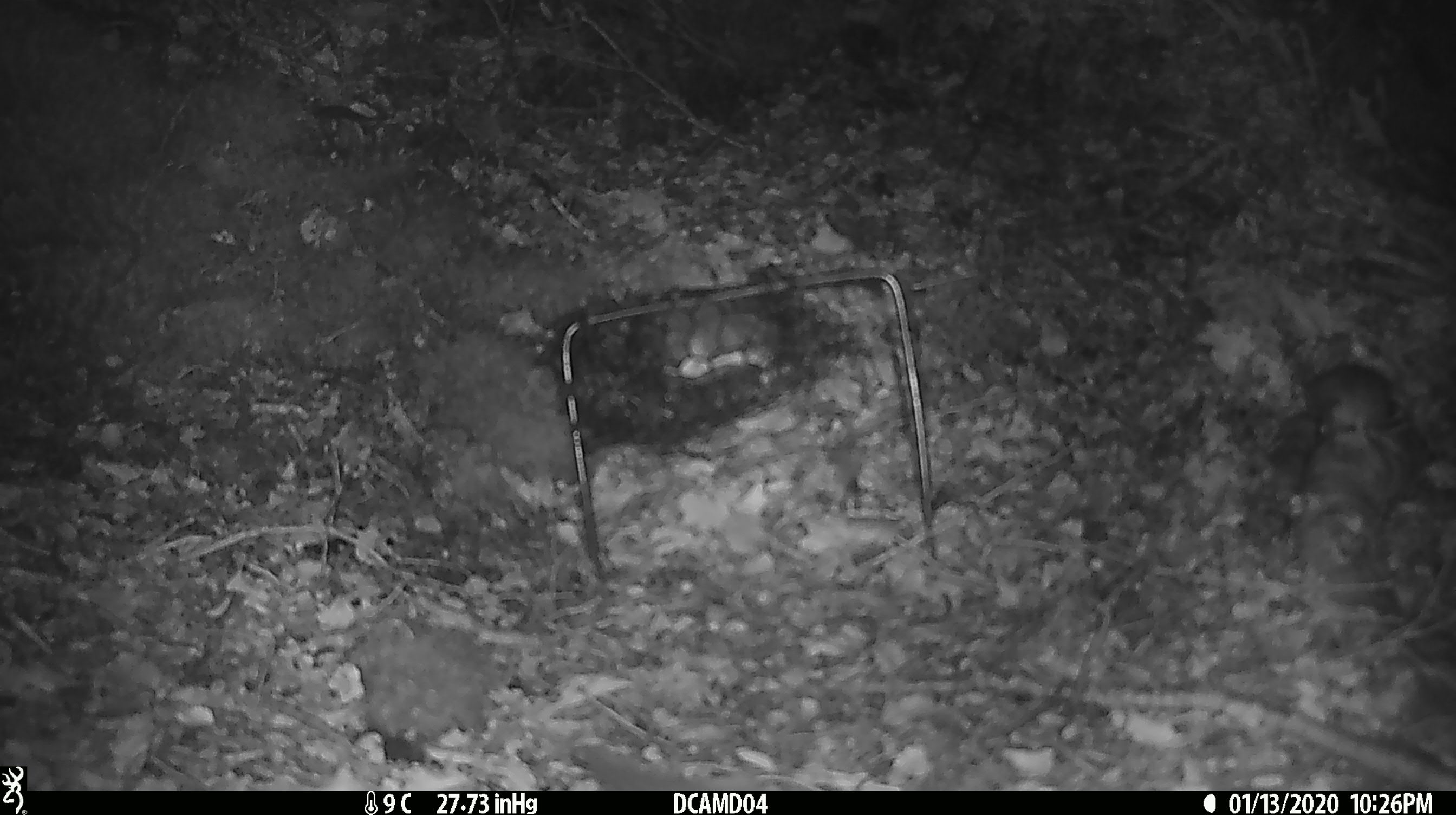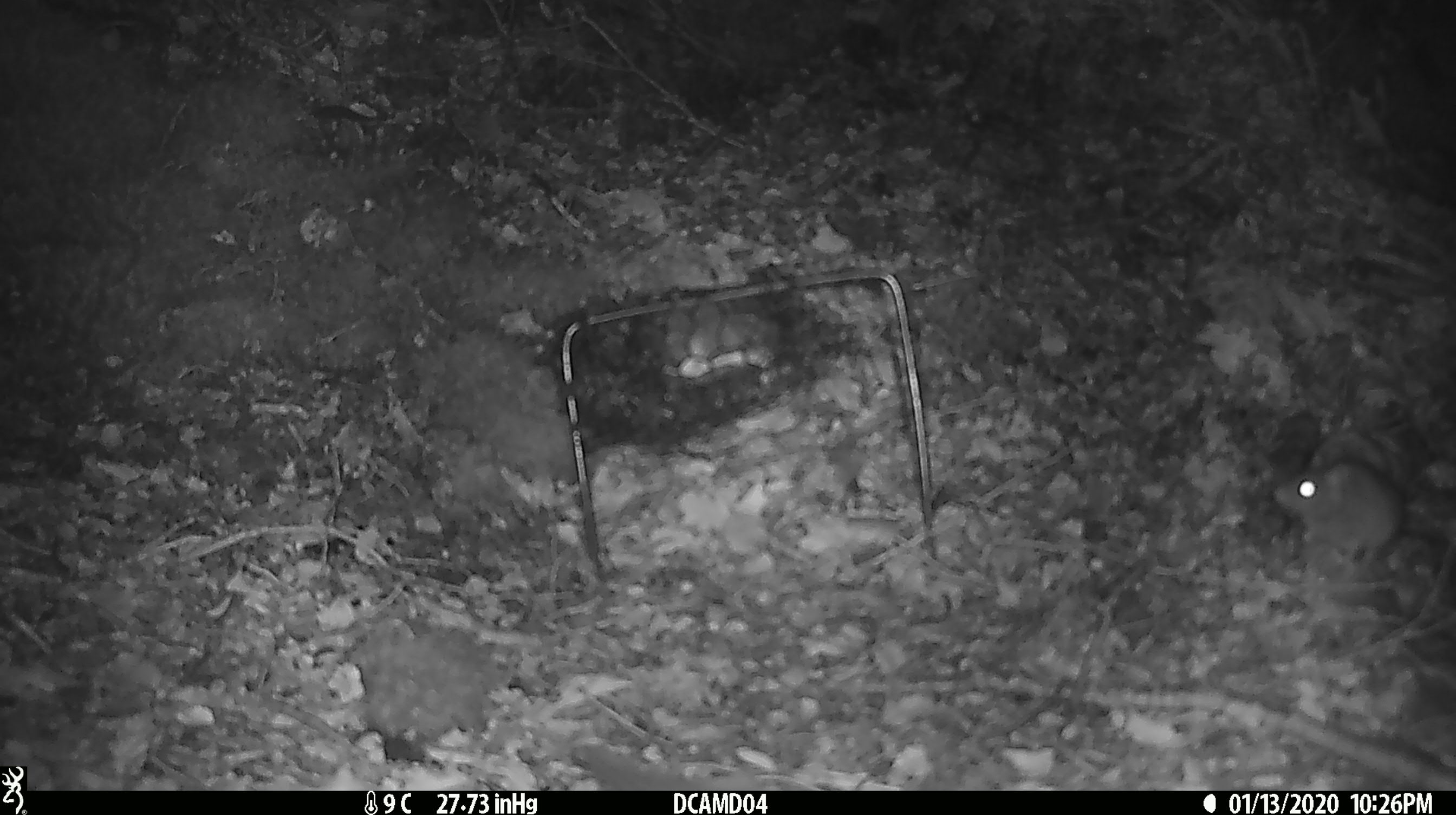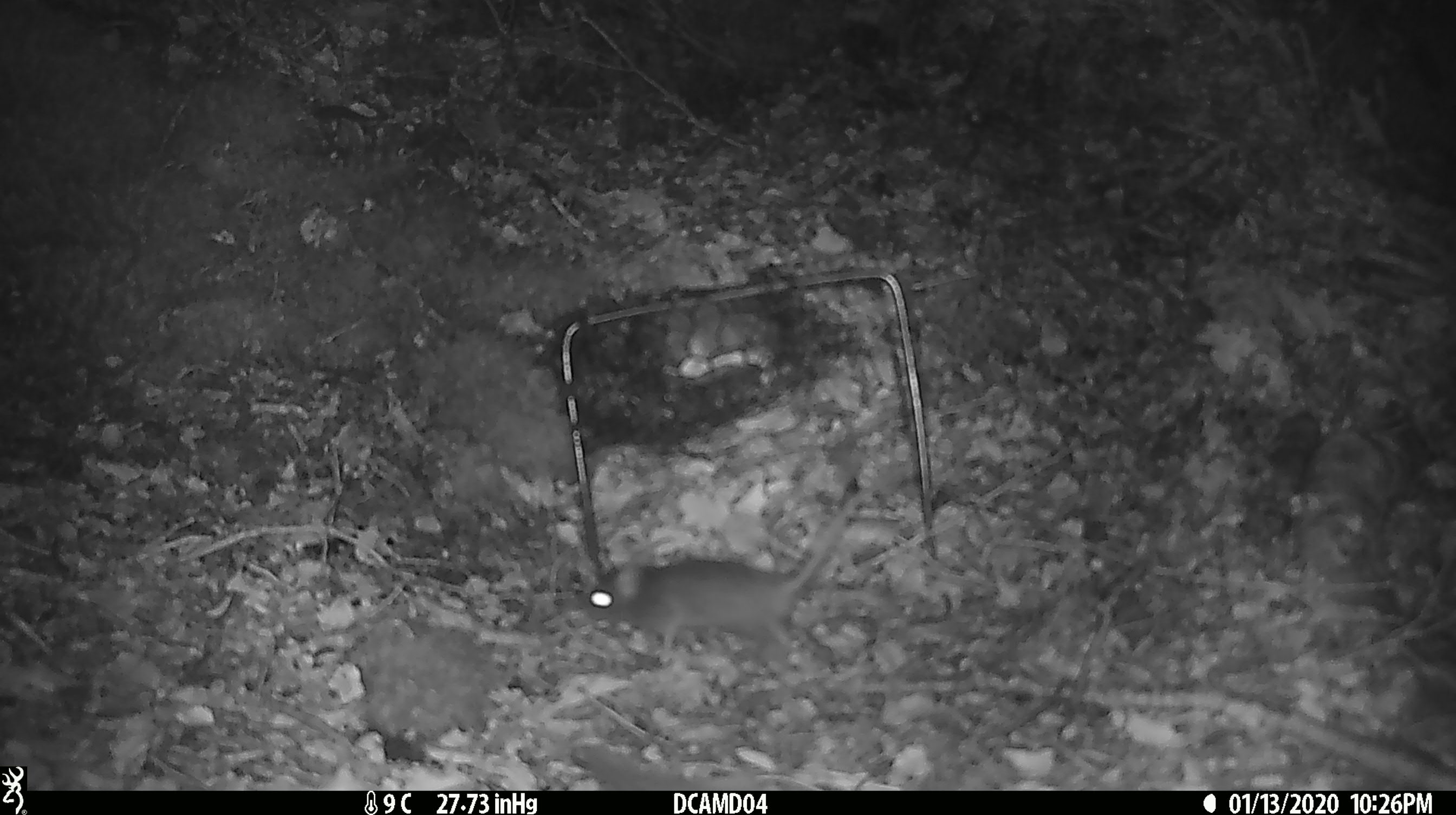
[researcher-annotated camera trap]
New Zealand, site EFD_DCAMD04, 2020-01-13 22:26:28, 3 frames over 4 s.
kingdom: Animalia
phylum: Chordata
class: Mammalia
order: Rodentia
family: Muridae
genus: Mus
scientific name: Mus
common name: mouse